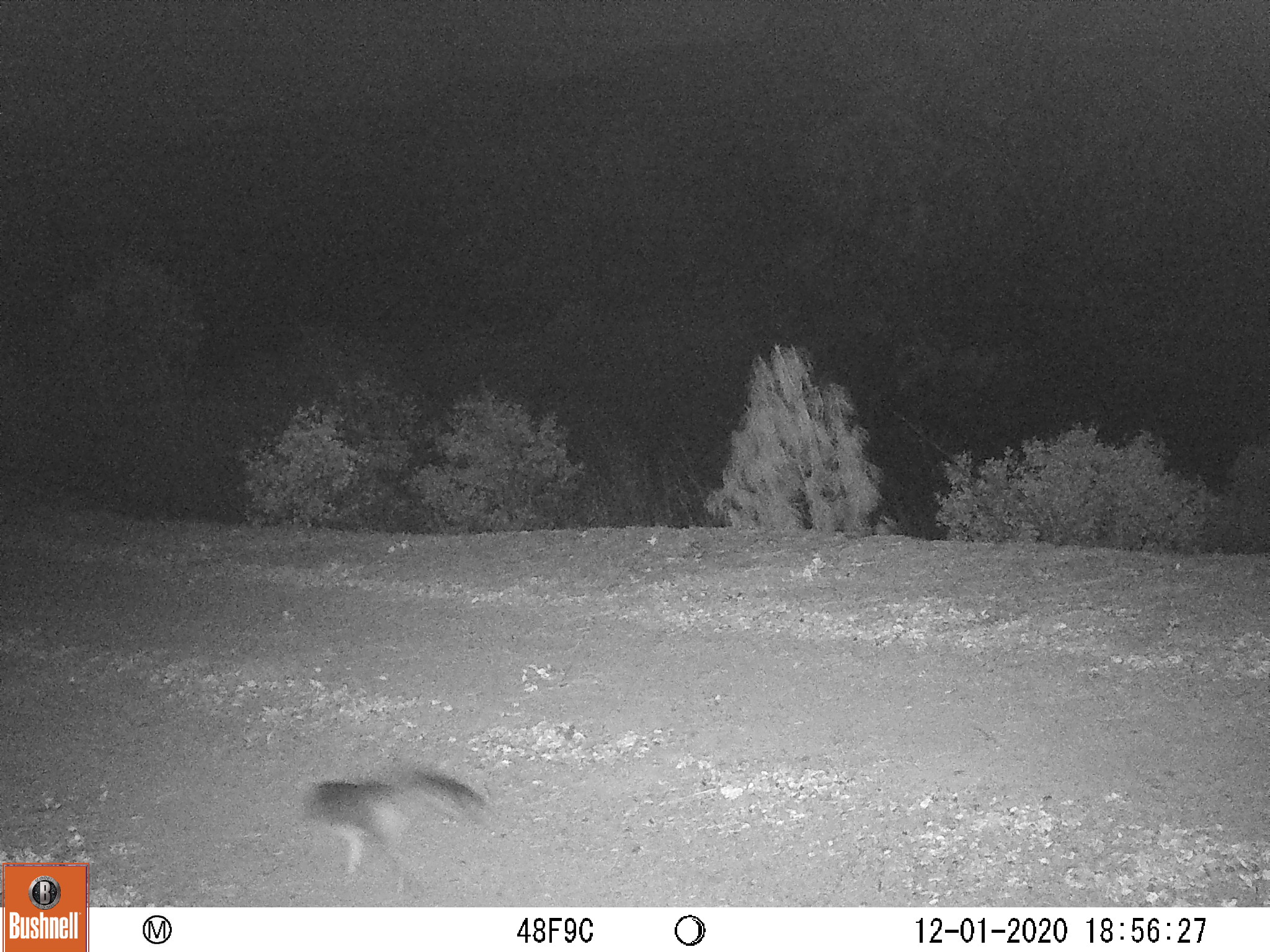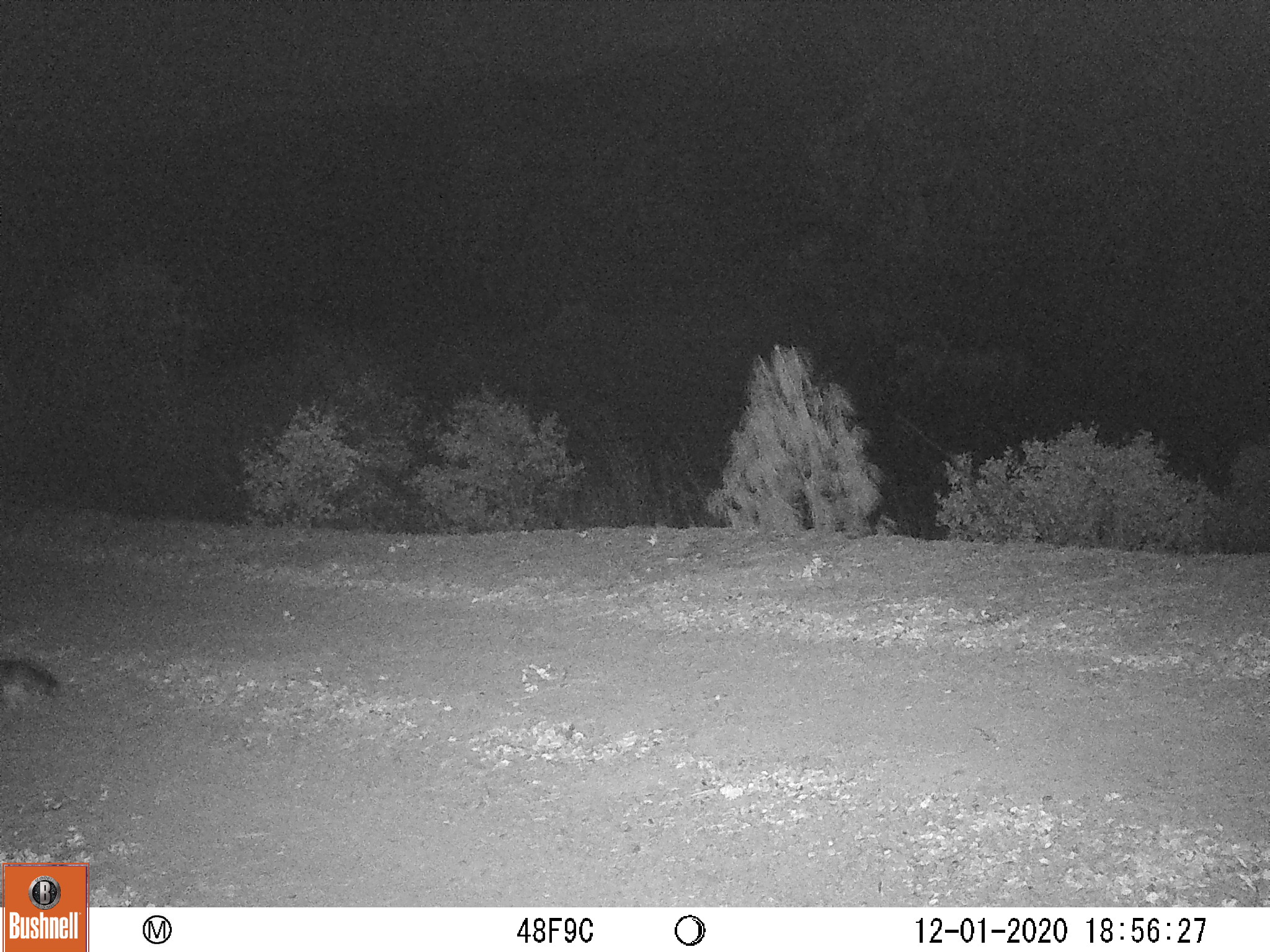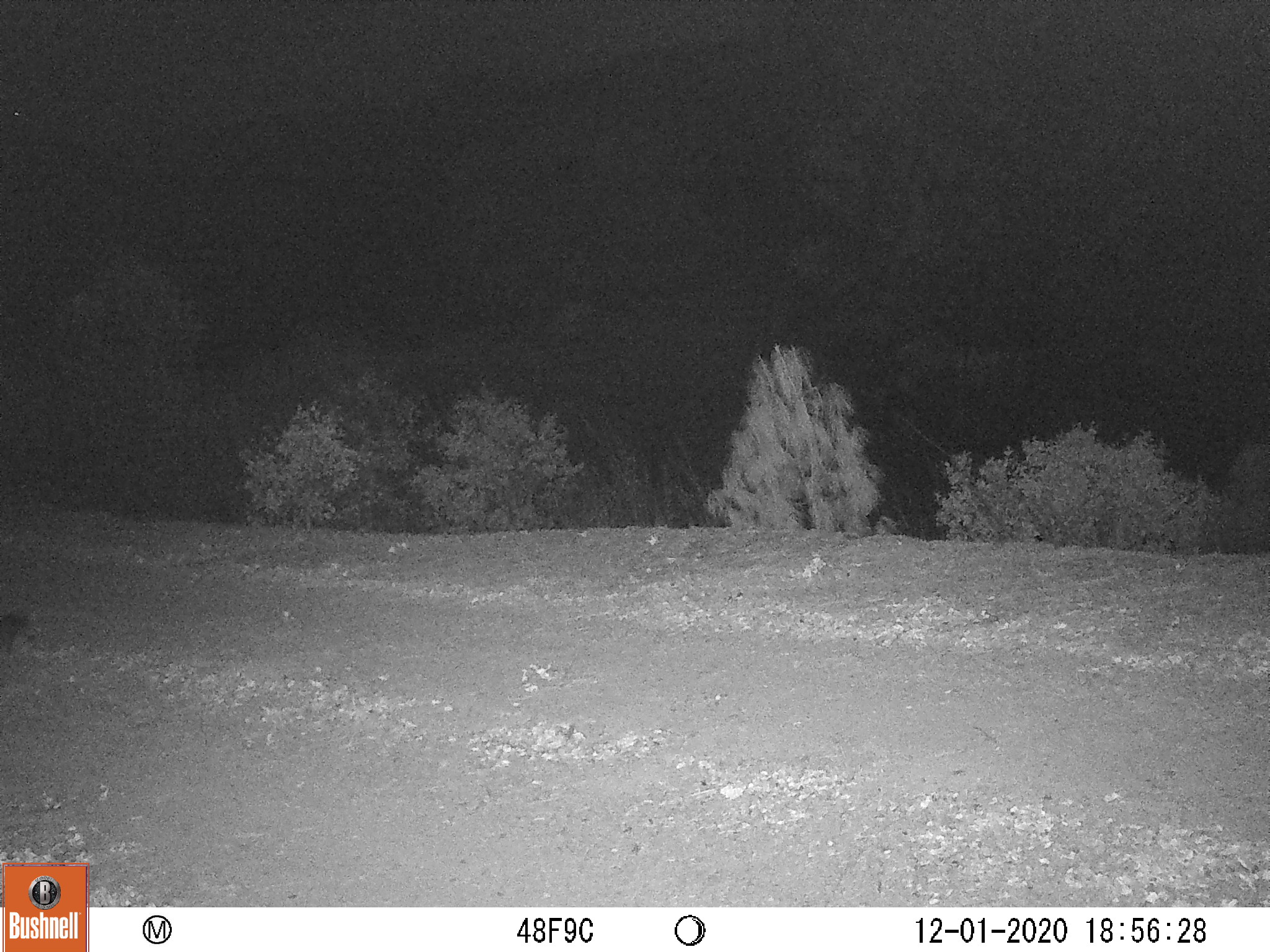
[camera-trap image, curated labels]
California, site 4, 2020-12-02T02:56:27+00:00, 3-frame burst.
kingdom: Animalia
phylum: Chordata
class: Mammalia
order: Carnivora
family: Canidae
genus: Urocyon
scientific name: Urocyon cinereoargenteus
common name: gray fox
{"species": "gray fox (Urocyon cinereoargenteus)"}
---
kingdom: Animalia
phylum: Chordata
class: Mammalia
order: Carnivora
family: Canidae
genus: Canis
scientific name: Canis latrans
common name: coyote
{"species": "coyote (Canis latrans)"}